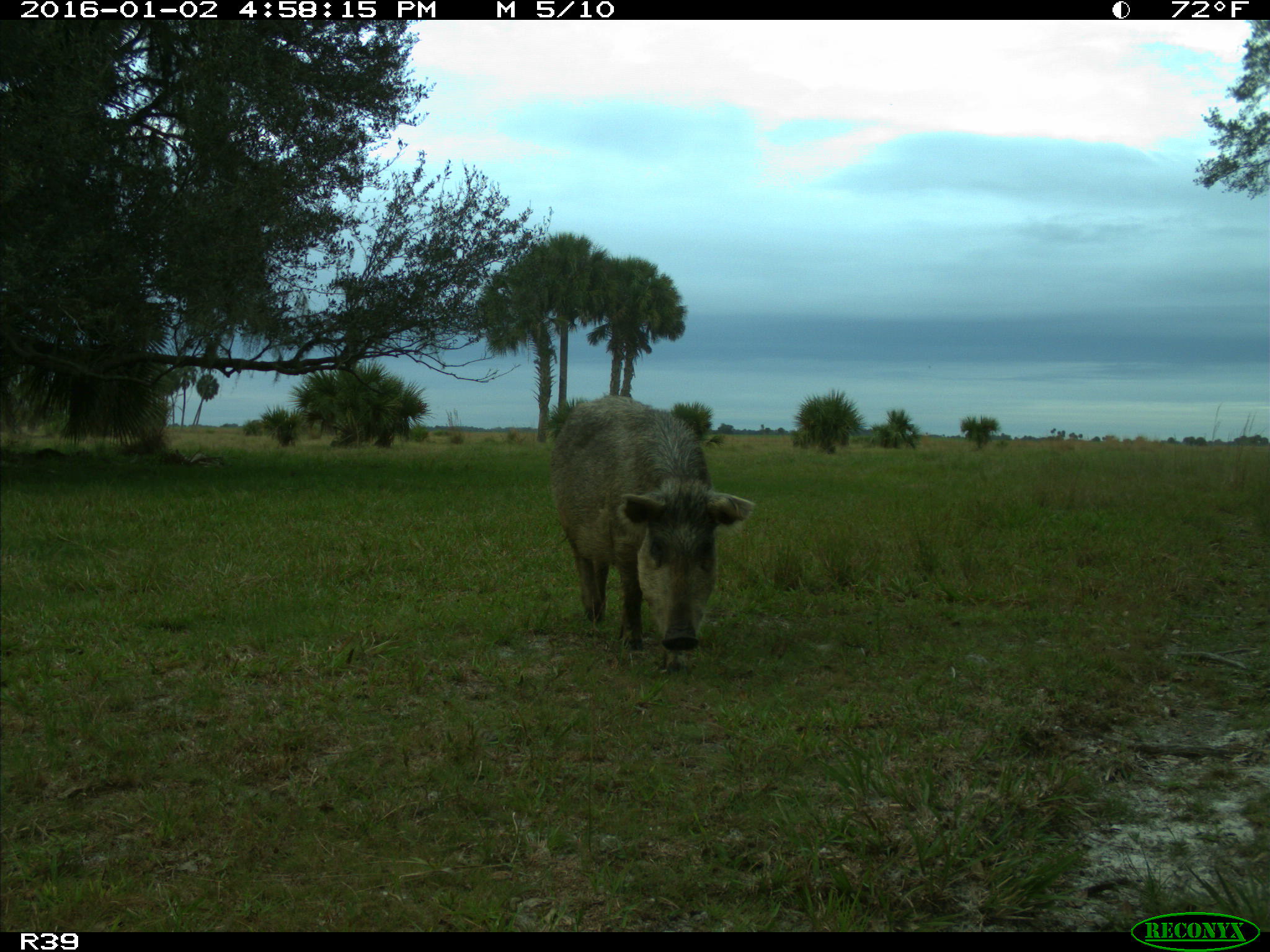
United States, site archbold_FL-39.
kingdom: Animalia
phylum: Chordata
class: Mammalia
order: Artiodactyla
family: Suidae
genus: Sus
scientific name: Sus scrofa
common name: wild boar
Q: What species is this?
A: Sus scrofa (wild boar).